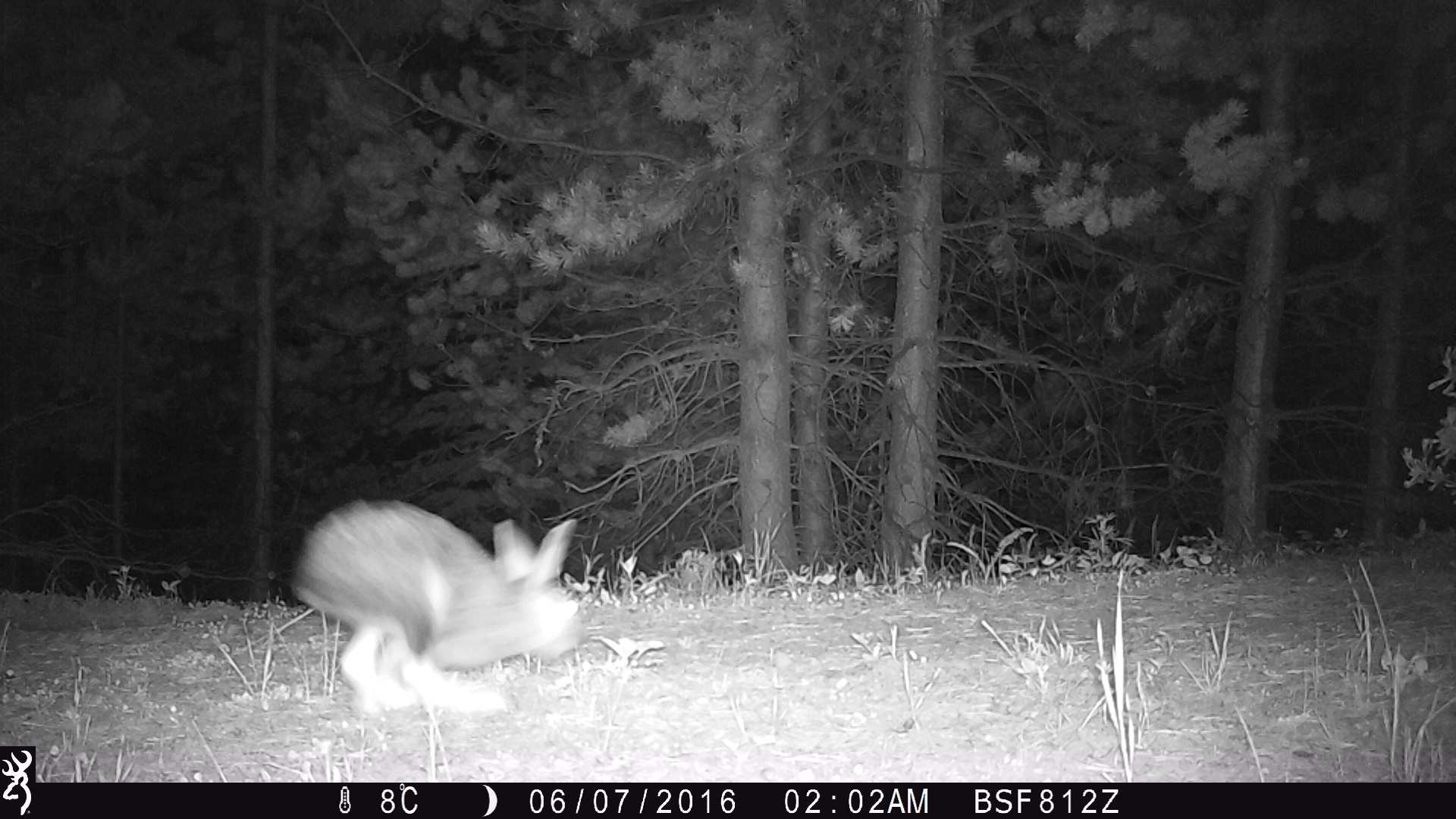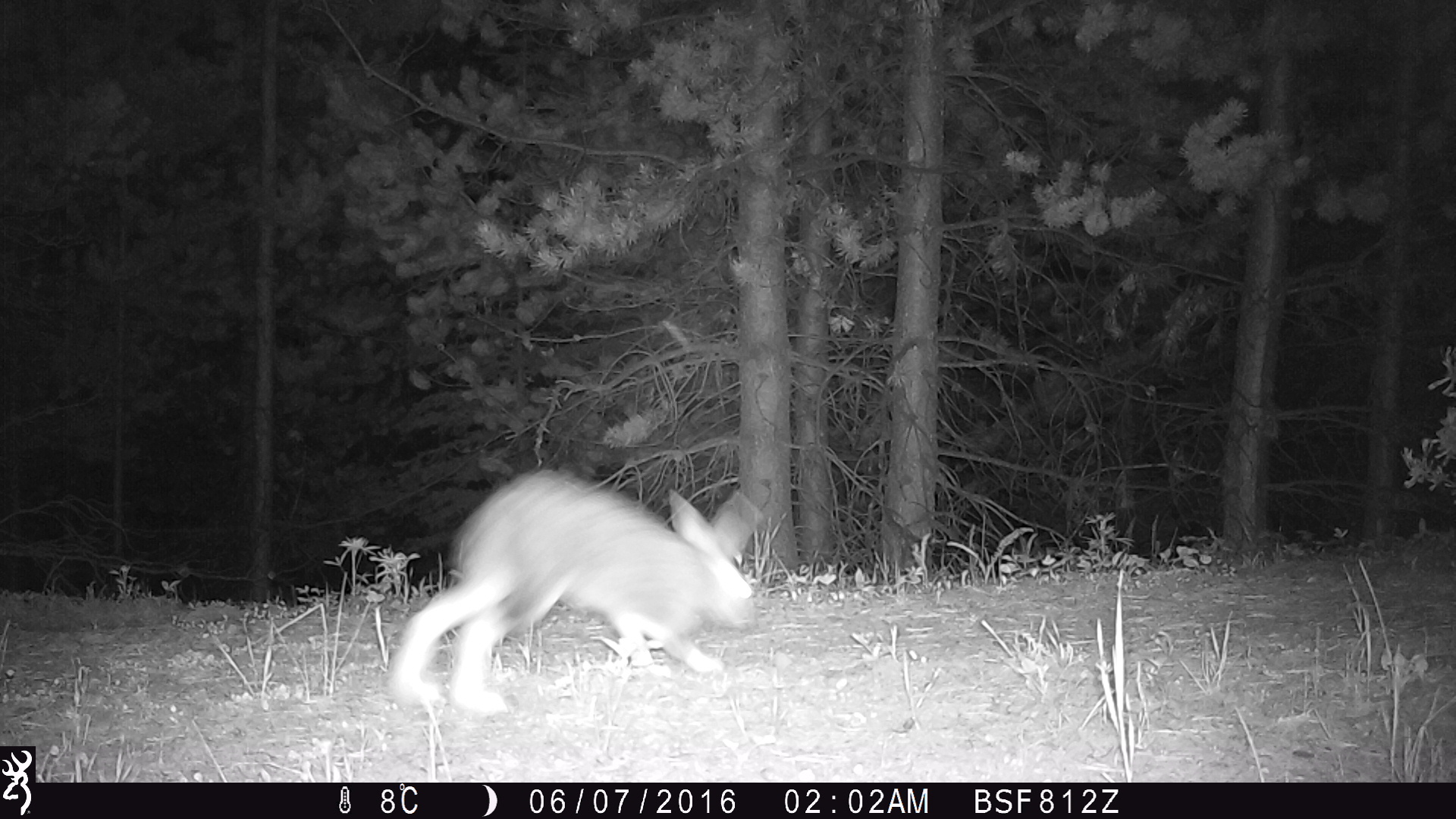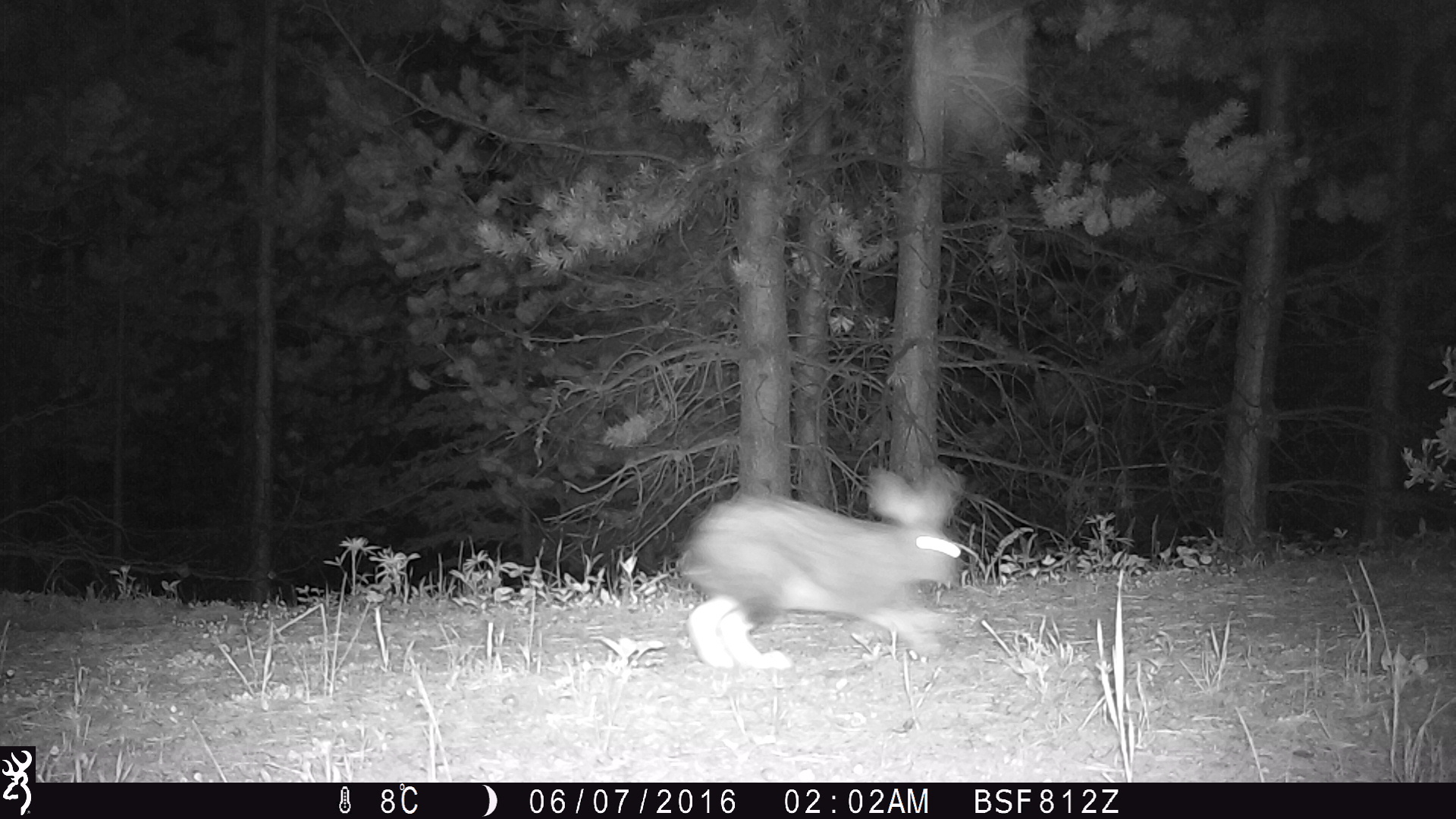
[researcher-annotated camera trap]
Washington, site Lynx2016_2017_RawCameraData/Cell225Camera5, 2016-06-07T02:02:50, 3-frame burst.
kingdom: Animalia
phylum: Chordata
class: Mammalia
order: Lagomorpha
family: Leporidae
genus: Lepus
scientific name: Lepus americanus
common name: snowshoe hare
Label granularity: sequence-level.